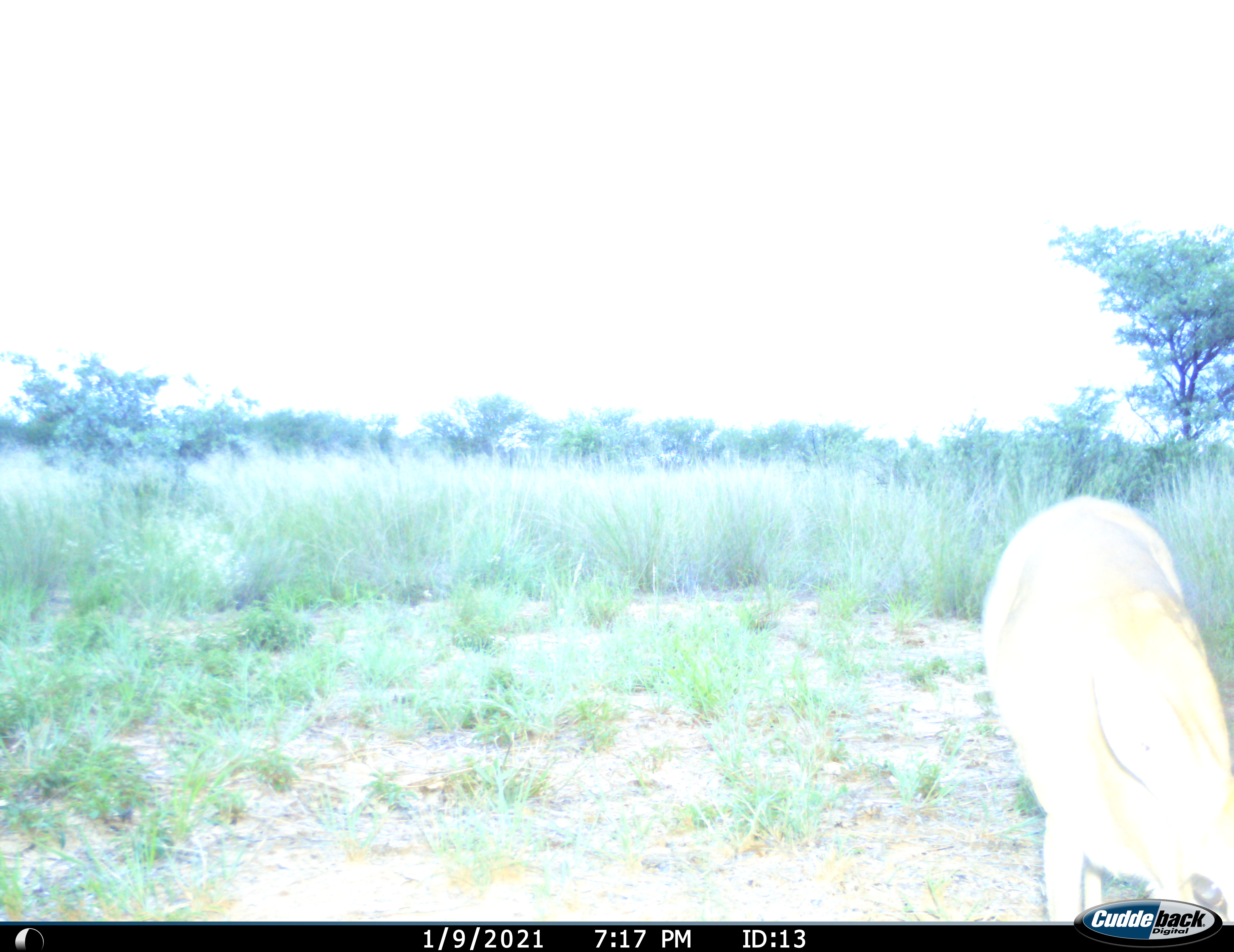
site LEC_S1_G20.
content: unidentified animal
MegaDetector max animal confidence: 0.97